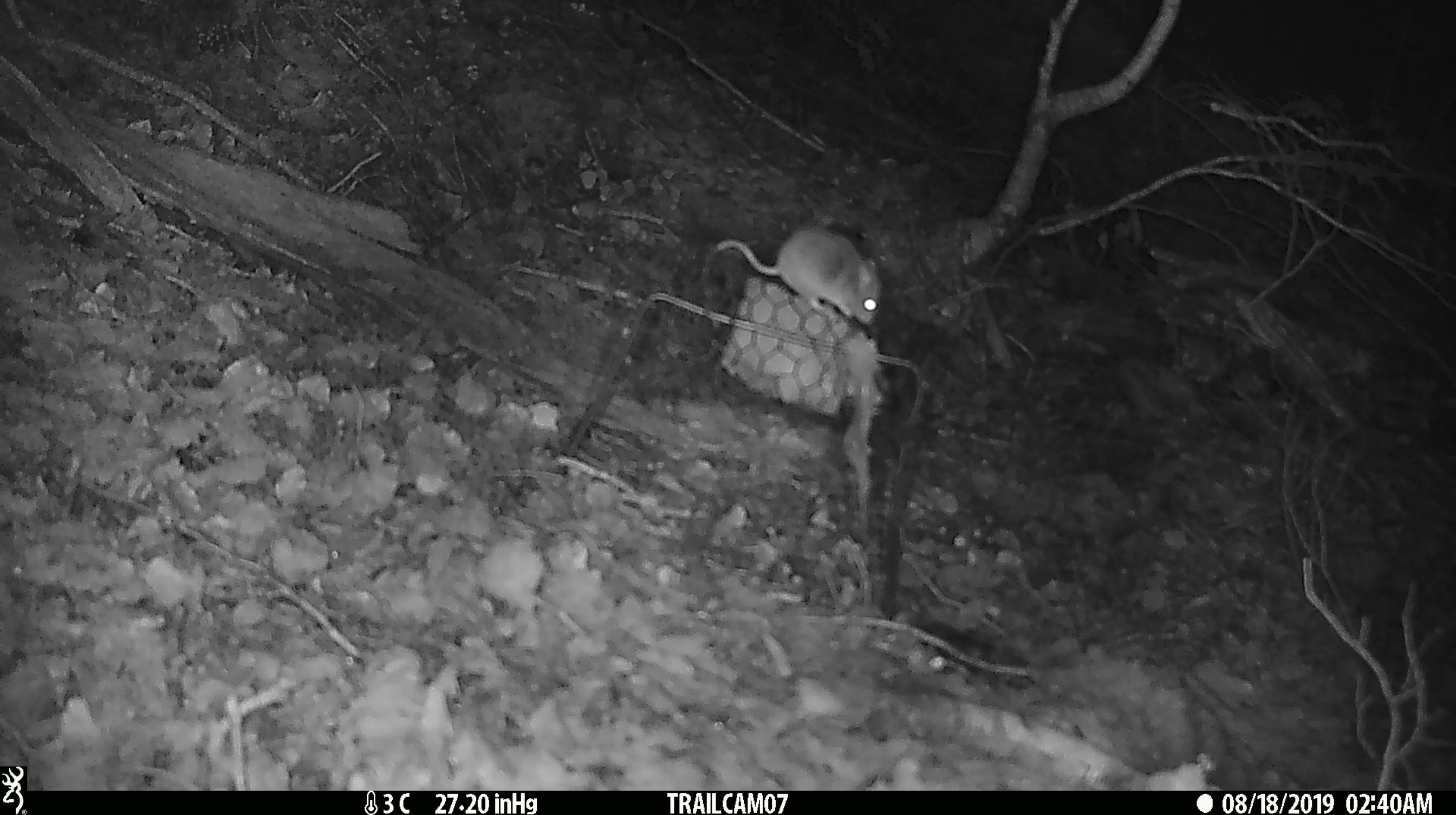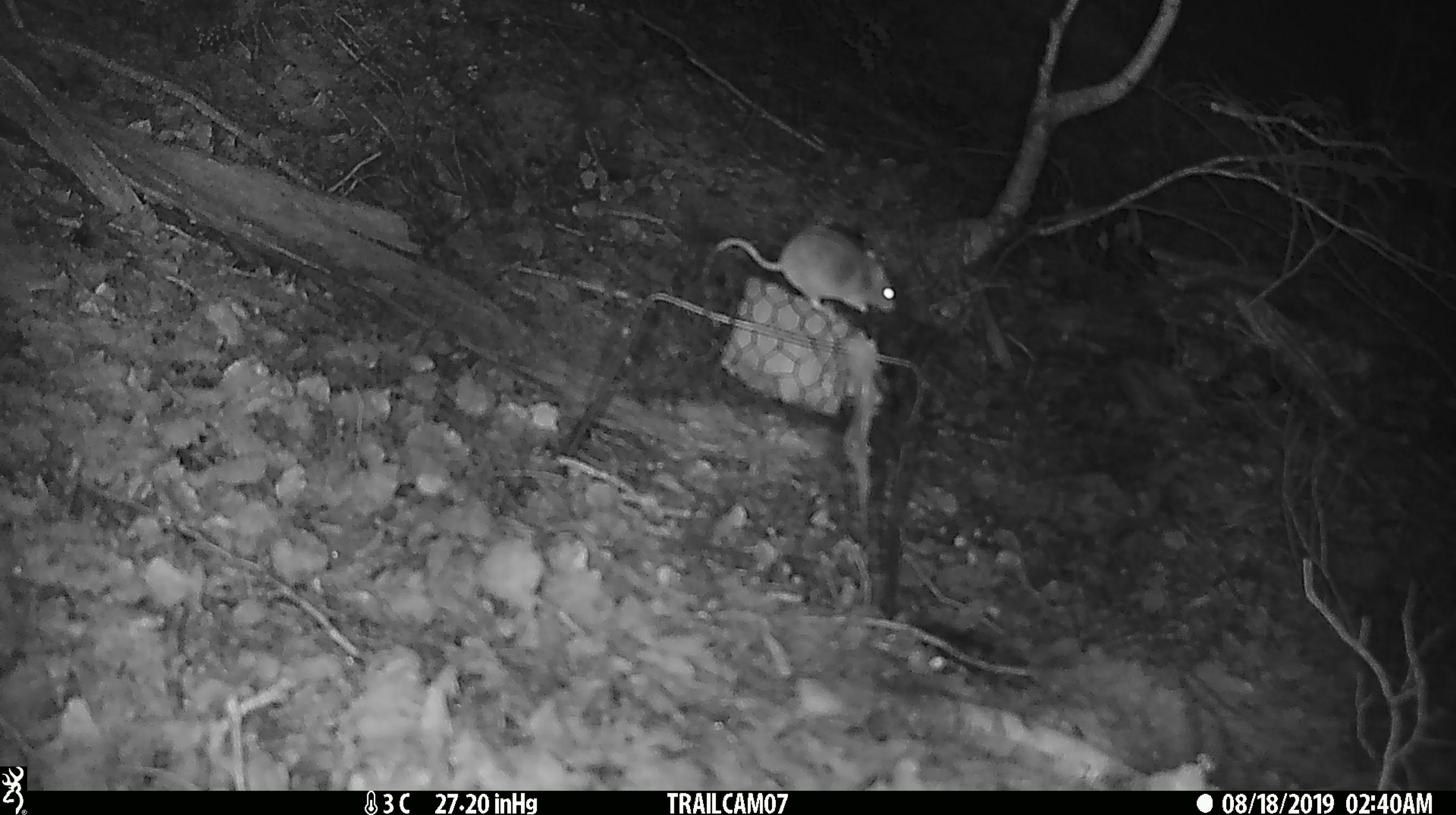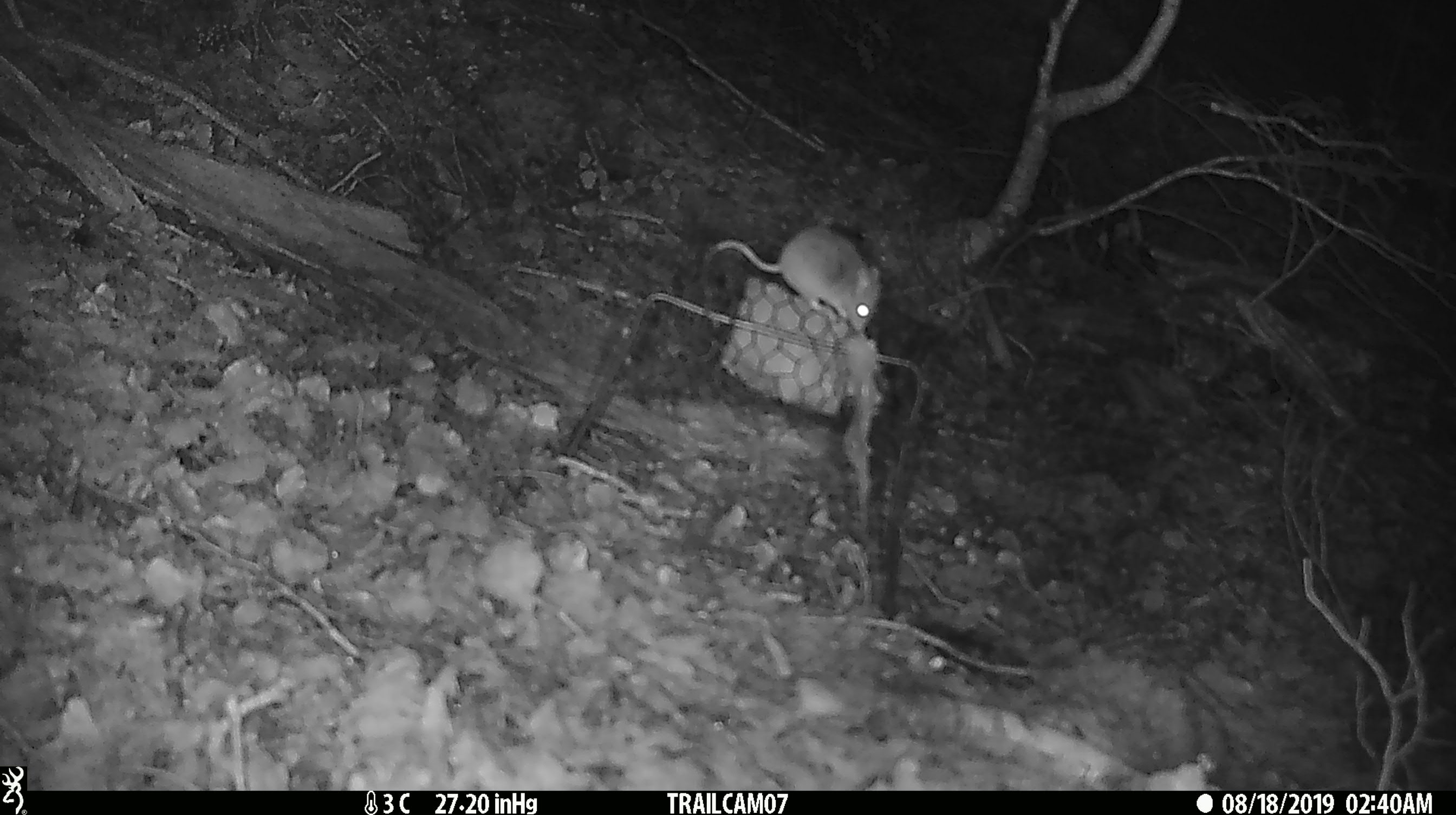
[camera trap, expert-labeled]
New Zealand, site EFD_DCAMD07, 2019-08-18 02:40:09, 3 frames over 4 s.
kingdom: Animalia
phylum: Chordata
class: Mammalia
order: Rodentia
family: Muridae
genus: Mus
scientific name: Mus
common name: mouse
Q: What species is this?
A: Mouse (Mus).